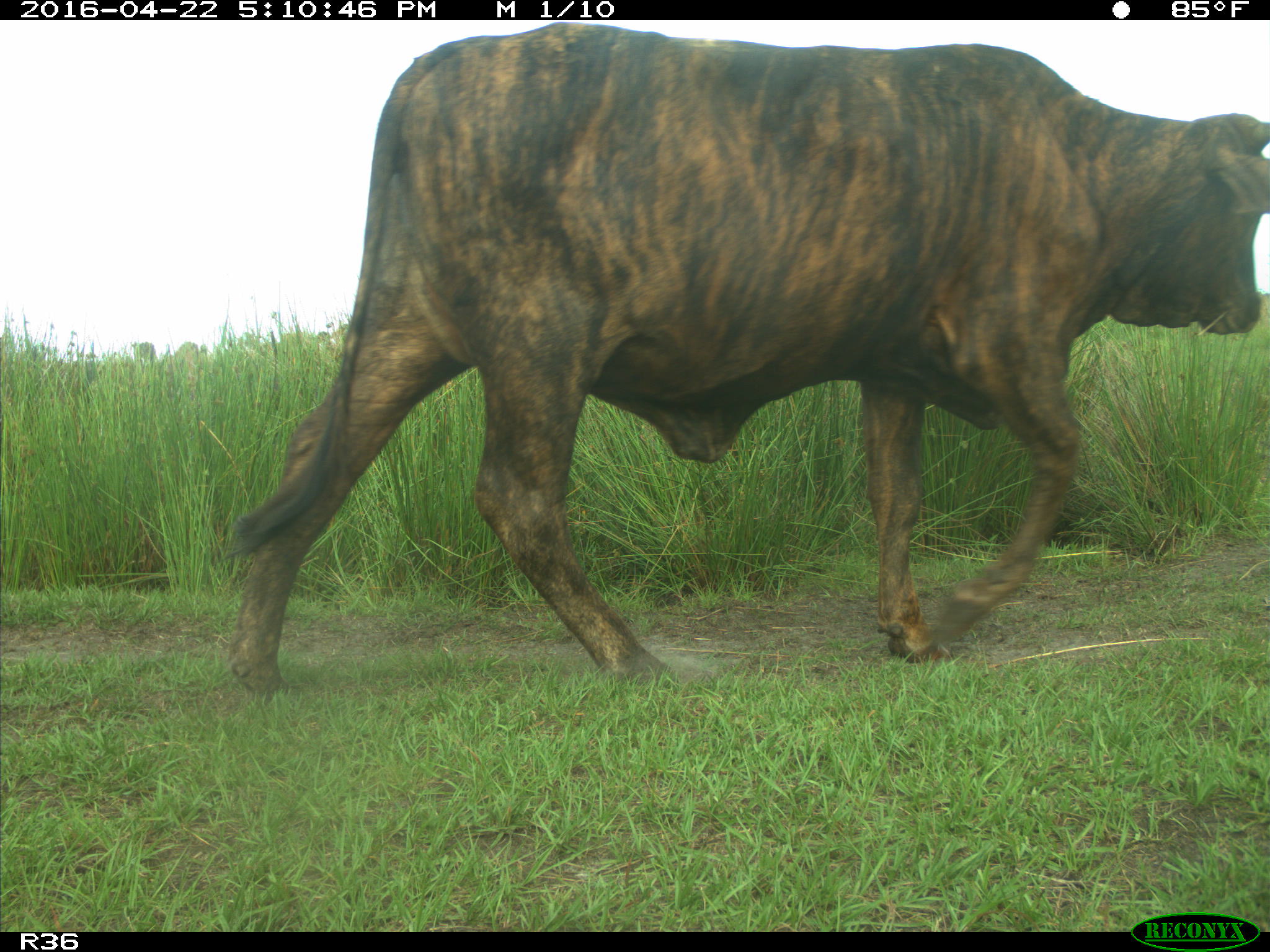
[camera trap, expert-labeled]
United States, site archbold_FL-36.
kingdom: Animalia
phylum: Chordata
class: Mammalia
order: Artiodactyla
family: Bovidae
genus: Bos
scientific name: Bos taurus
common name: domestic cow